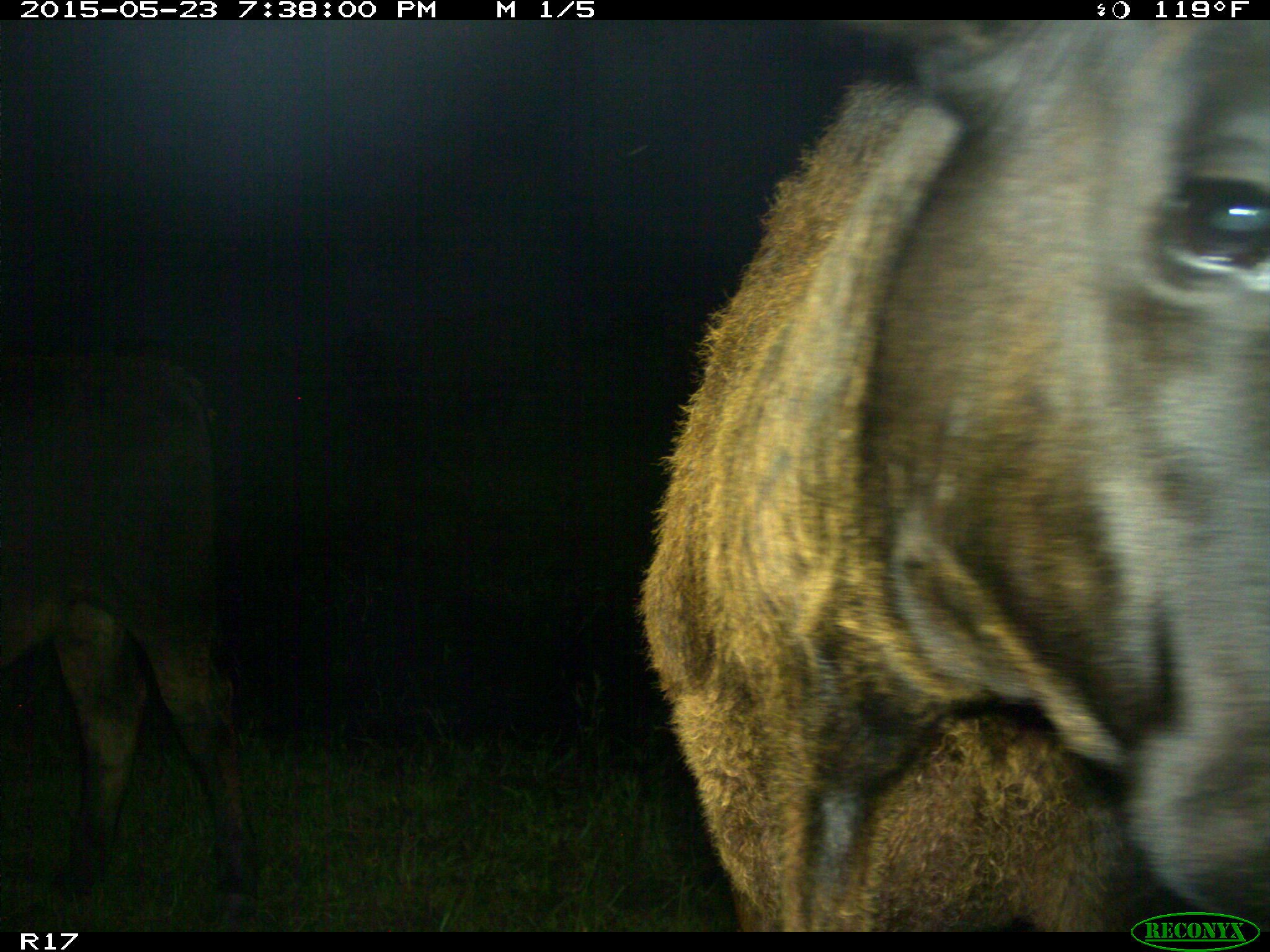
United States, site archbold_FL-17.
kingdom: Animalia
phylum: Chordata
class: Mammalia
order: Artiodactyla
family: Bovidae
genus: Bos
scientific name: Bos taurus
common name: domestic cow